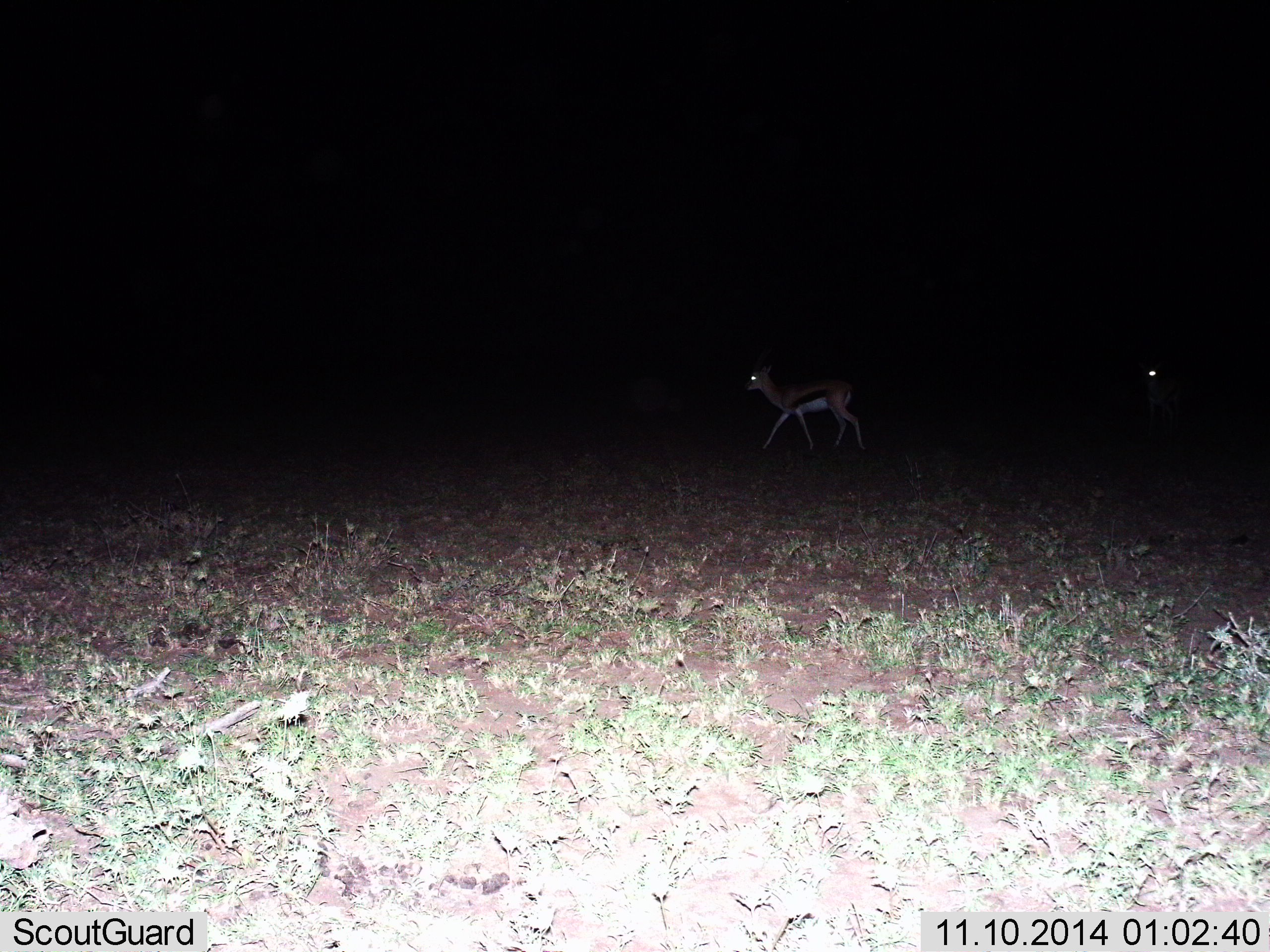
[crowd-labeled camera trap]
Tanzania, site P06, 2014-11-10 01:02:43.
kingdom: Animalia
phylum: Chordata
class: Mammalia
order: Artiodactyla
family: Bovidae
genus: Eudorcas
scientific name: Eudorcas thomsonii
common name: thomson's gazelle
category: gazellethomsons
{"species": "gazellethomsons (thomson's gazelle) (Eudorcas thomsonii)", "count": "2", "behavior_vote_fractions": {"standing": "11%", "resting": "0%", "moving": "100%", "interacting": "0%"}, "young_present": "0%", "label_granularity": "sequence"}